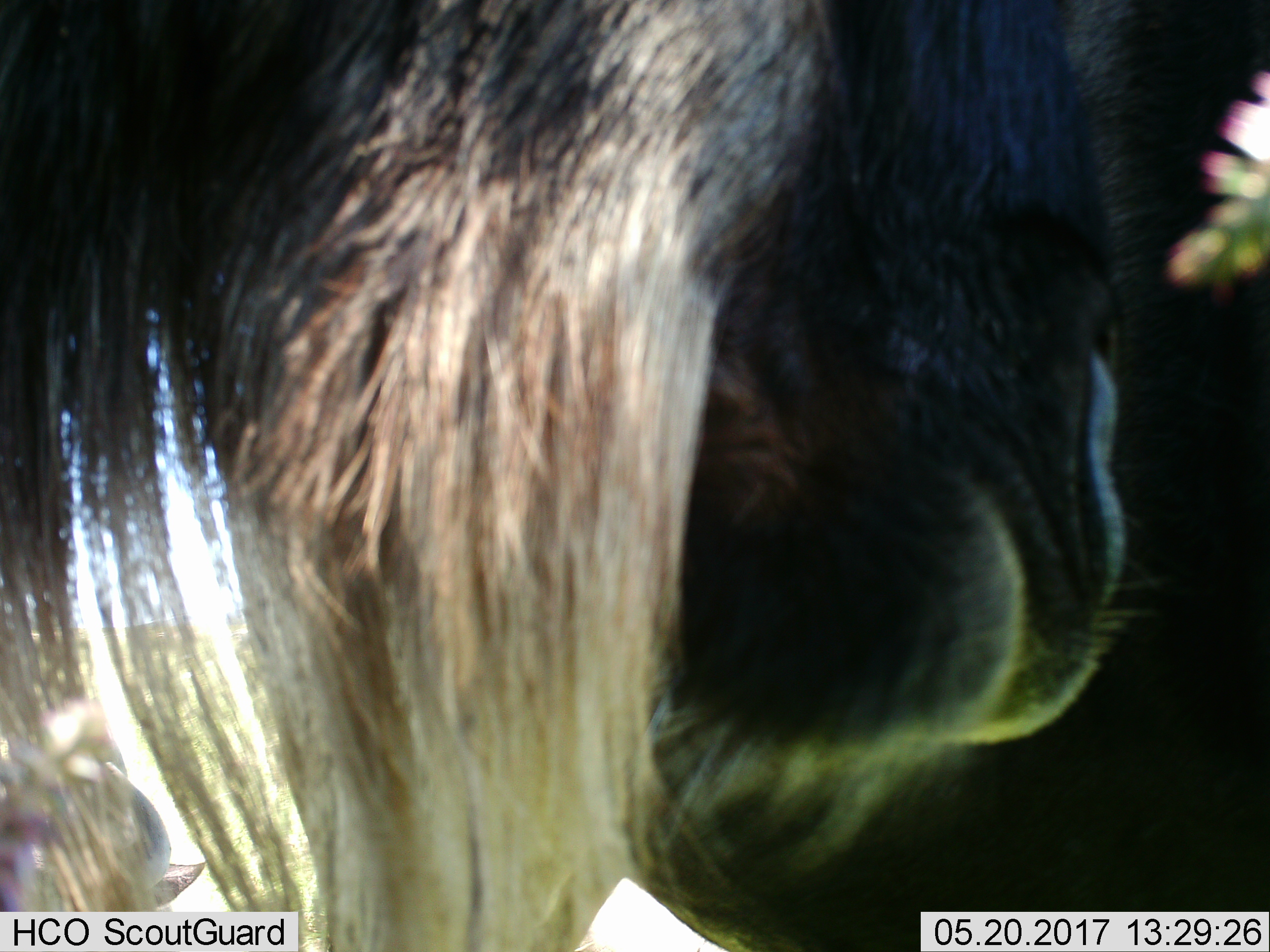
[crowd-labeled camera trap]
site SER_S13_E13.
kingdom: Animalia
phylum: Chordata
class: Mammalia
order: Artiodactyla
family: Bovidae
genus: Connochaetes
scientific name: Connochaetes taurinus taurinus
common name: blue wildebeest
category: wildebeestblue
Wildebeestblue (blue wildebeest) (Connochaetes taurinus taurinus), count 1. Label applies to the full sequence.